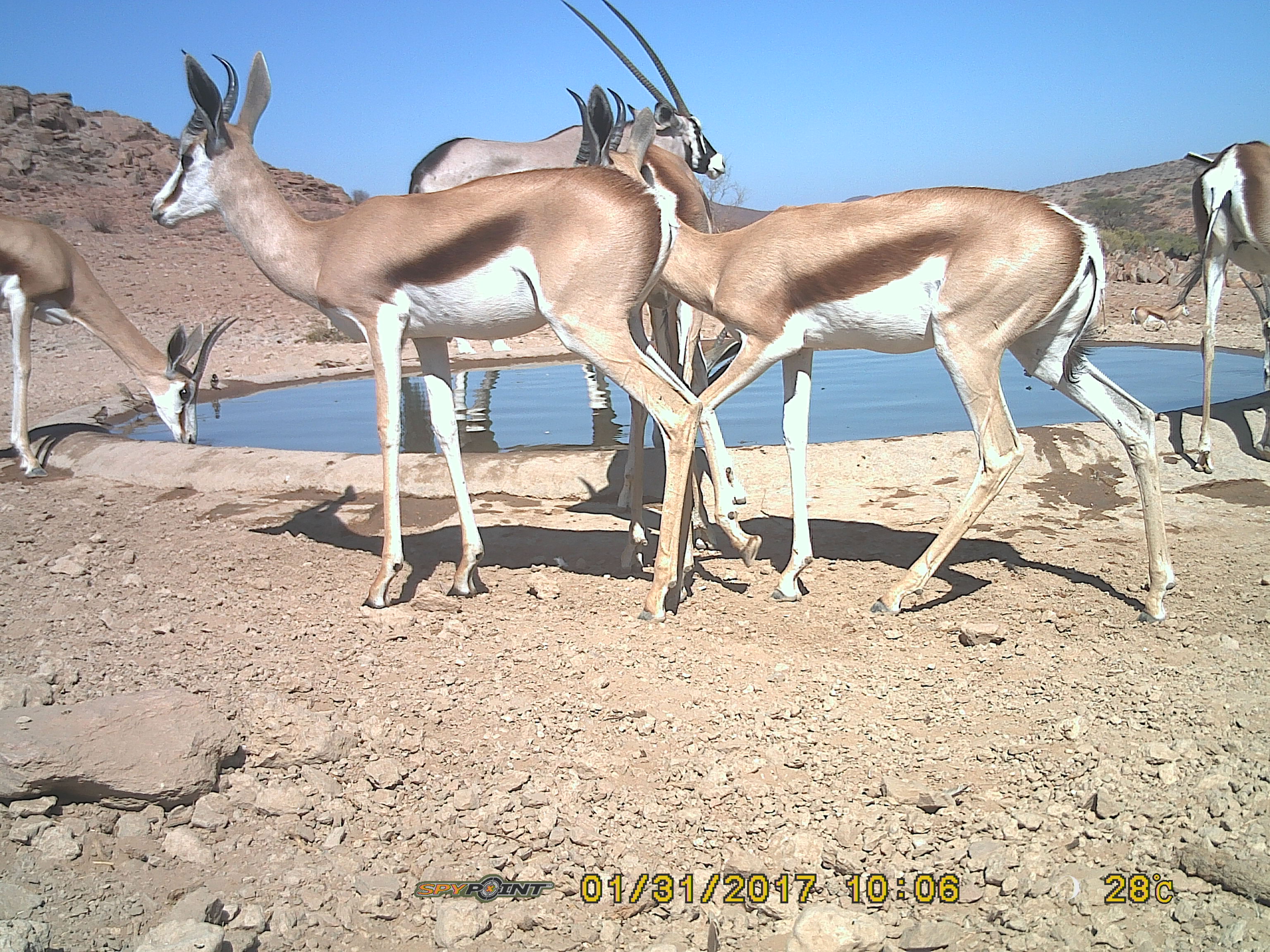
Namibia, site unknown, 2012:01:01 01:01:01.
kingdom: Animalia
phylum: Chordata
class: Mammalia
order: Artiodactyla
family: Bovidae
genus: Antidorcas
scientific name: Antidorcas marsupialis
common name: springbok